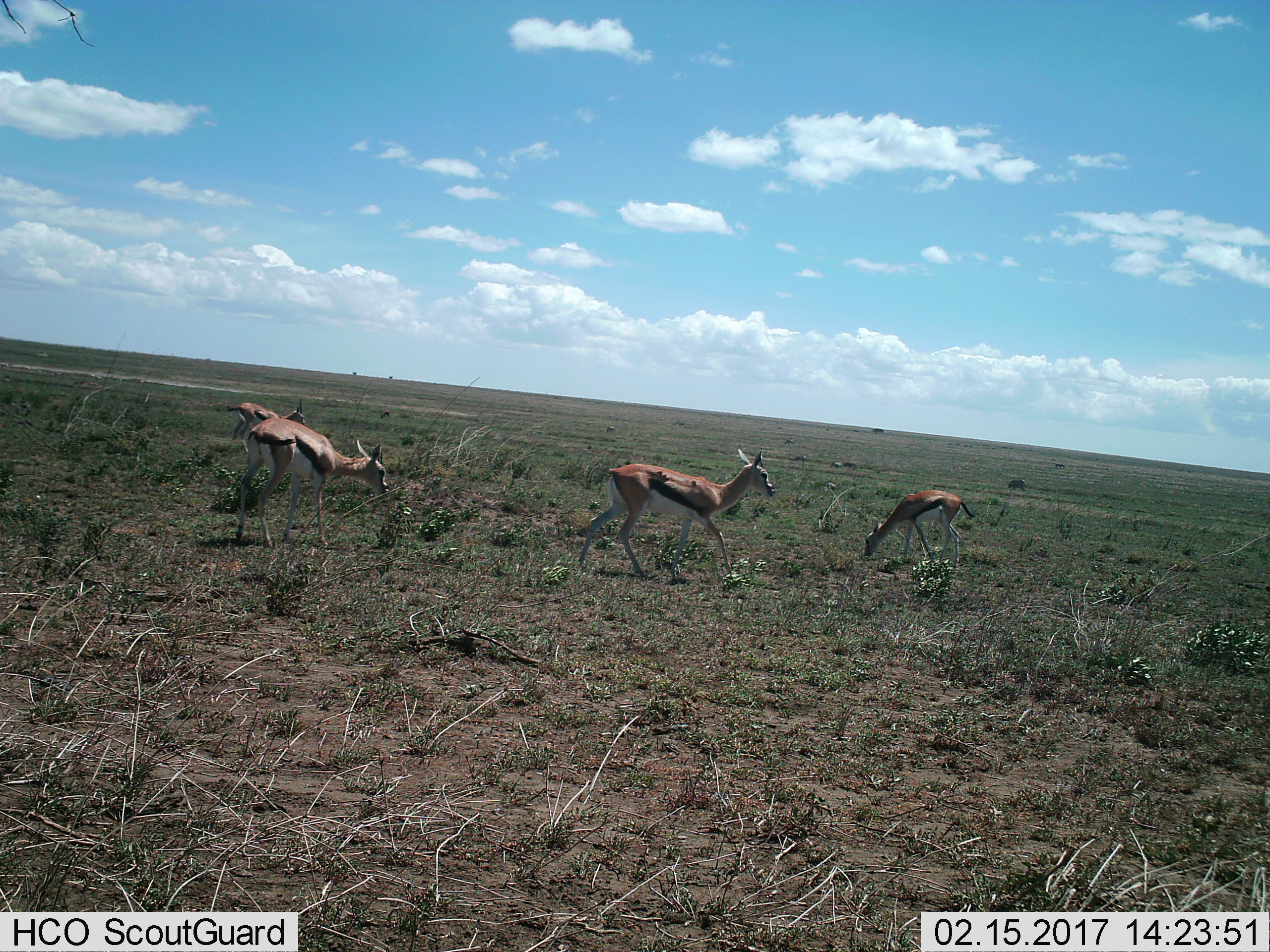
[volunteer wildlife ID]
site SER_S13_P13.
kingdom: Animalia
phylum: Chordata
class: Mammalia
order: Artiodactyla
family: Bovidae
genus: Eudorcas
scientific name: Eudorcas thomsonii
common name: thomson's gazelle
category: gazellethomsons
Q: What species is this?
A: Gazellethomsons (thomson's gazelle) (Eudorcas thomsonii).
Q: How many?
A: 4.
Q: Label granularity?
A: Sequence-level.